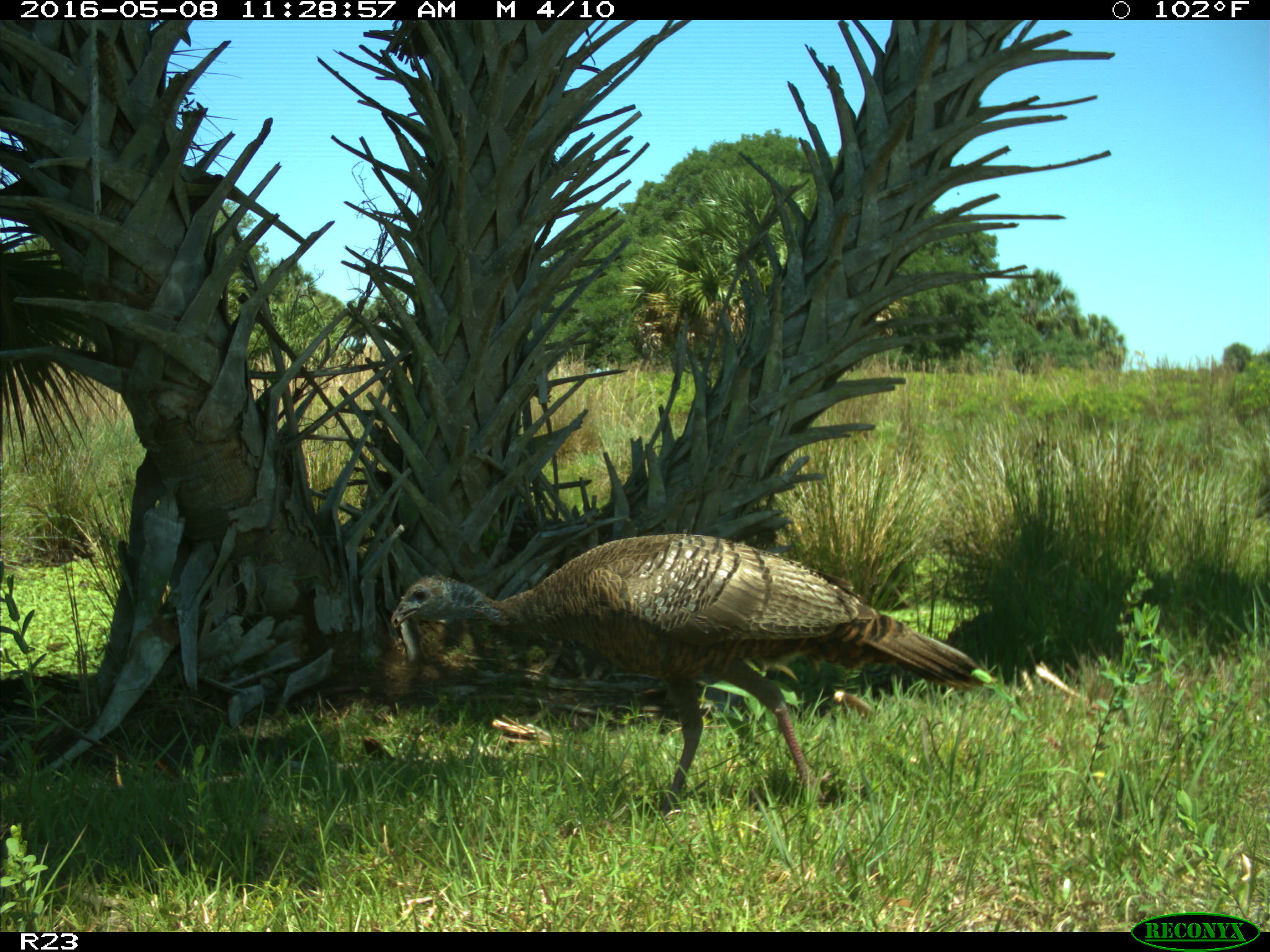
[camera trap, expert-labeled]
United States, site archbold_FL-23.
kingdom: Animalia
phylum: Chordata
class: Aves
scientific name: Aves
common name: birds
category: unidentified bird